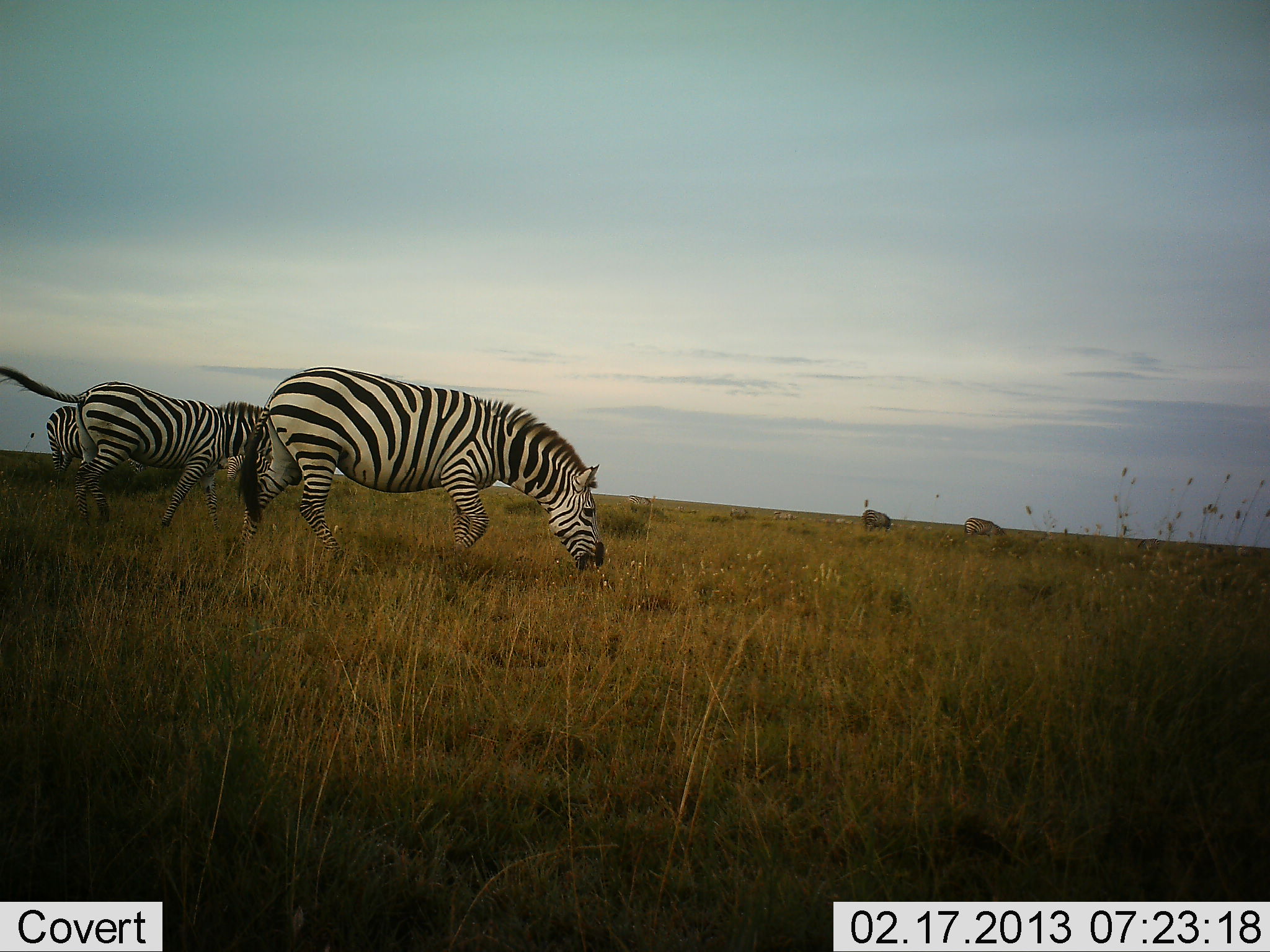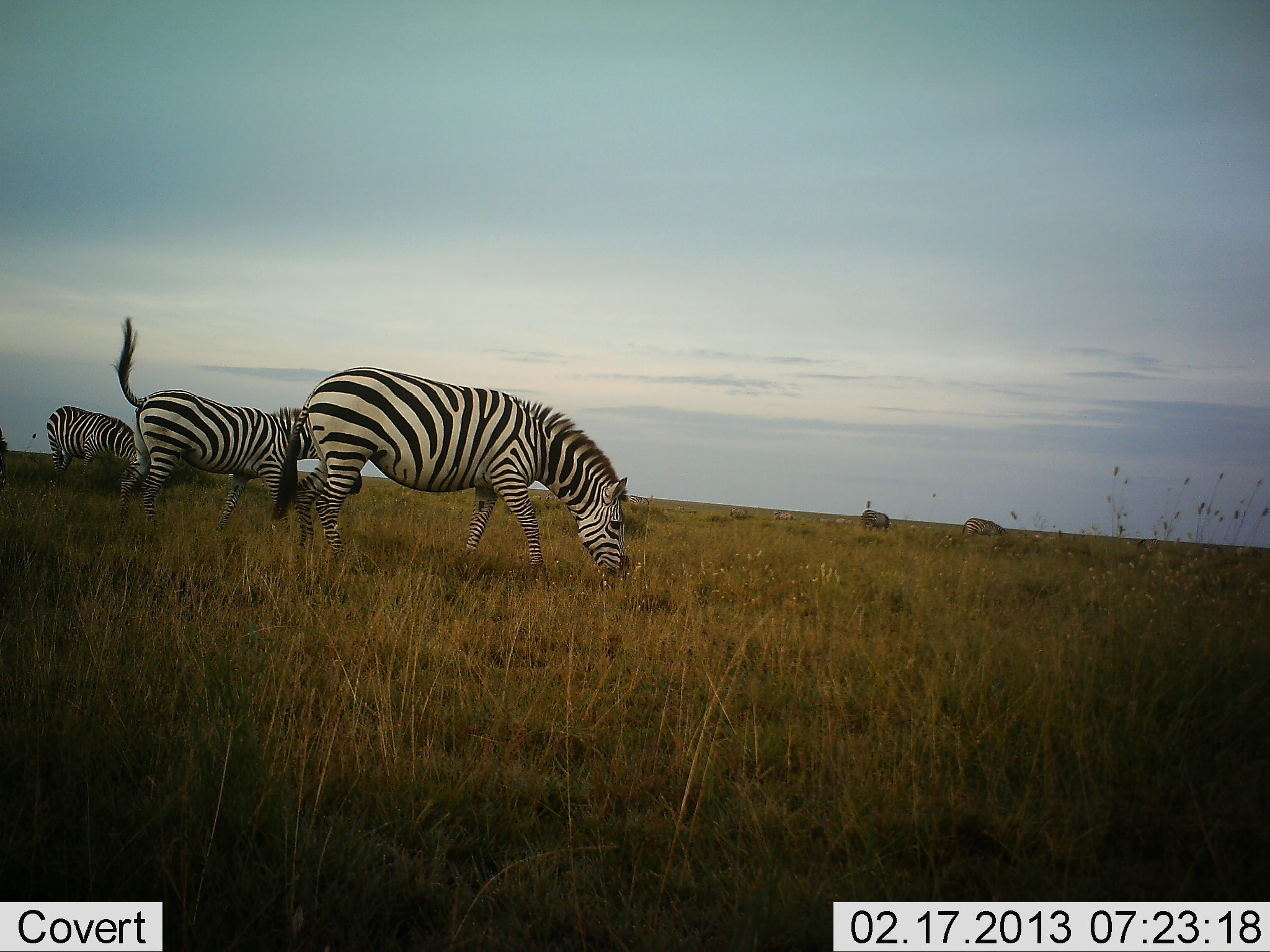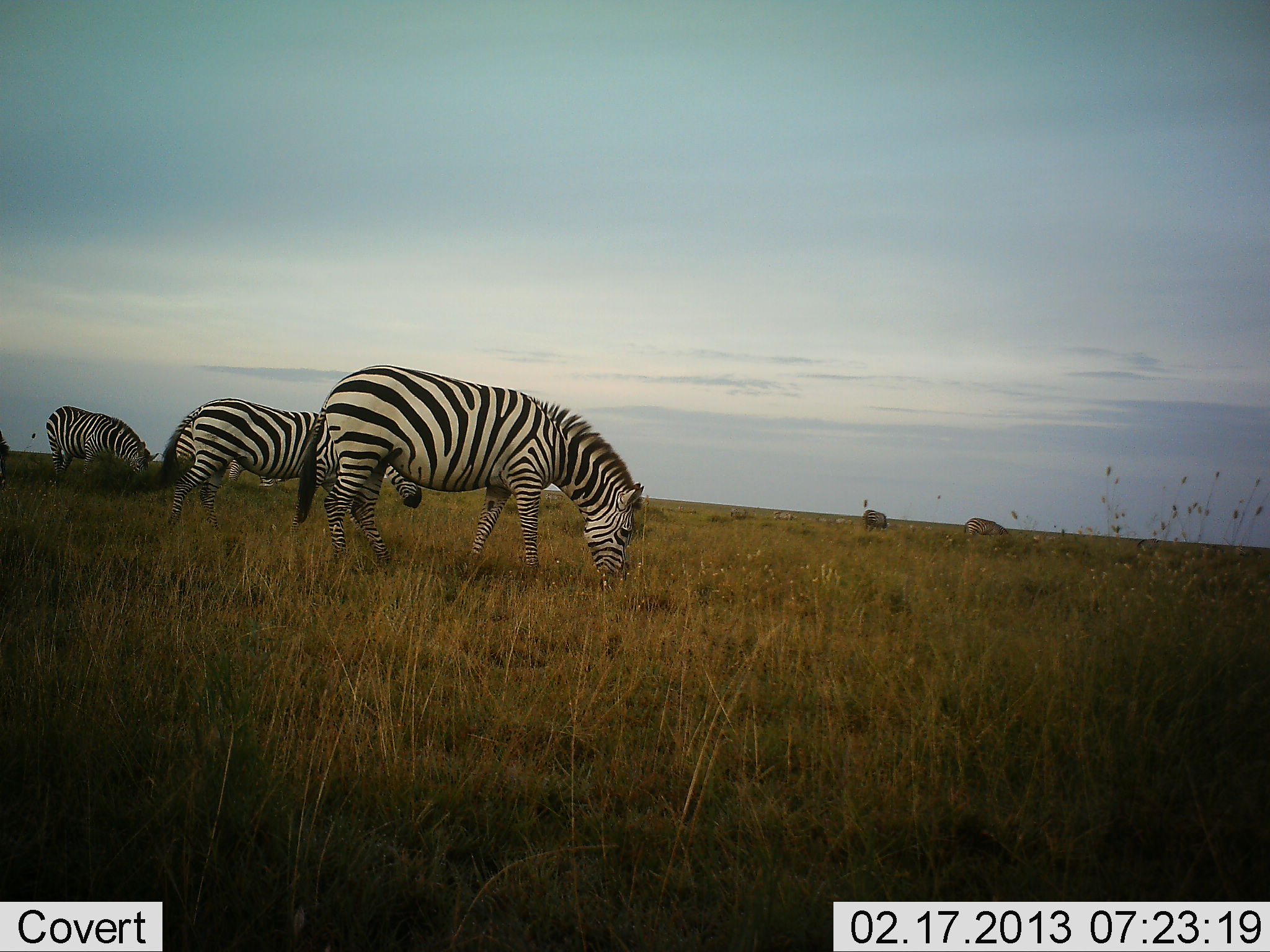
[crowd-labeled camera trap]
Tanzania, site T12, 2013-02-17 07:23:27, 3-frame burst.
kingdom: Animalia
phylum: Chordata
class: Mammalia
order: Perissodactyla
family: Equidae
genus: Equus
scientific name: Equus quagga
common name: plains zebra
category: zebra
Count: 3.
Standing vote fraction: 29%.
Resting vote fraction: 0%.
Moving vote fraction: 45%.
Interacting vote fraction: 0%.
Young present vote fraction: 0%.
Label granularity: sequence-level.